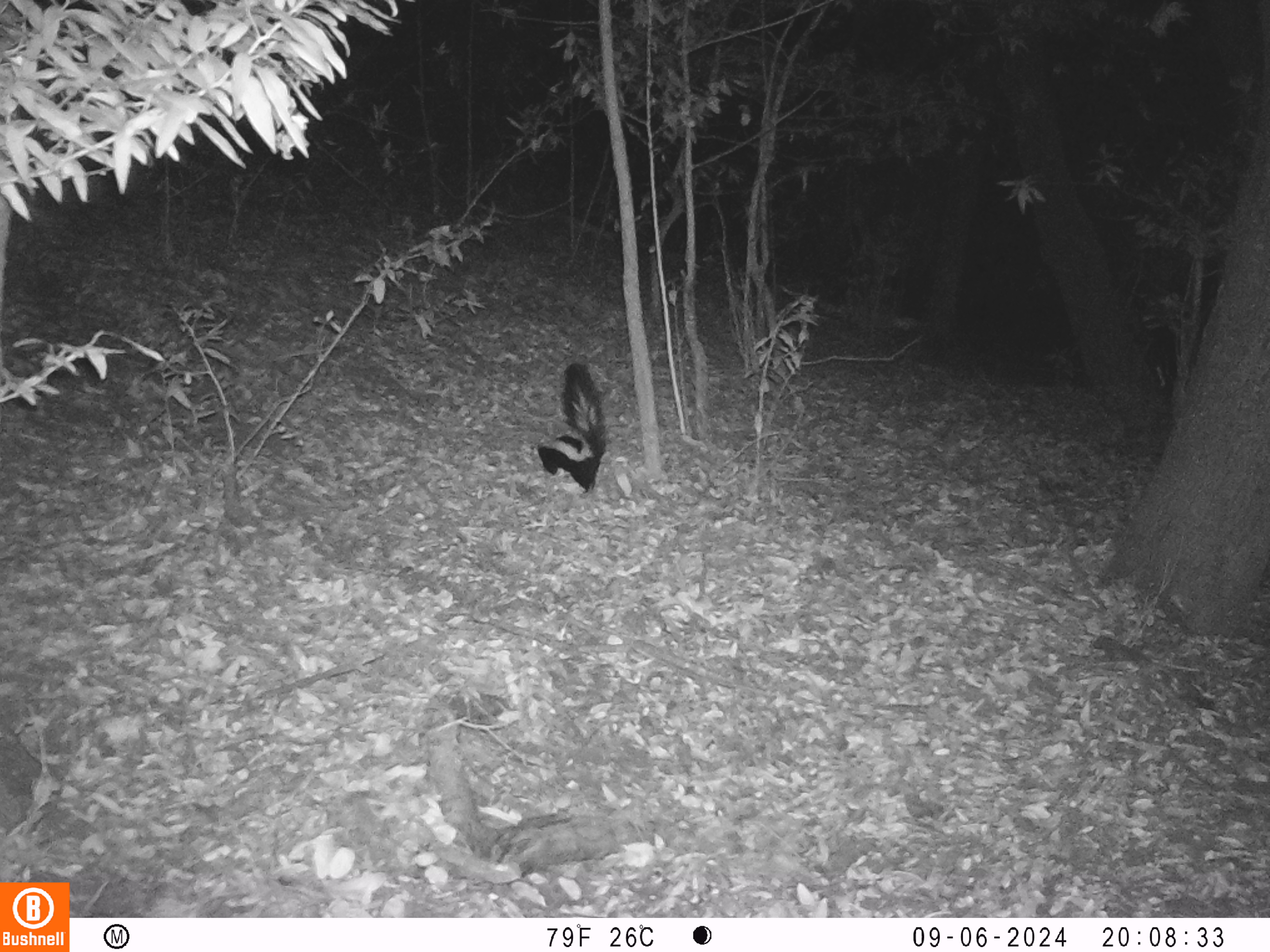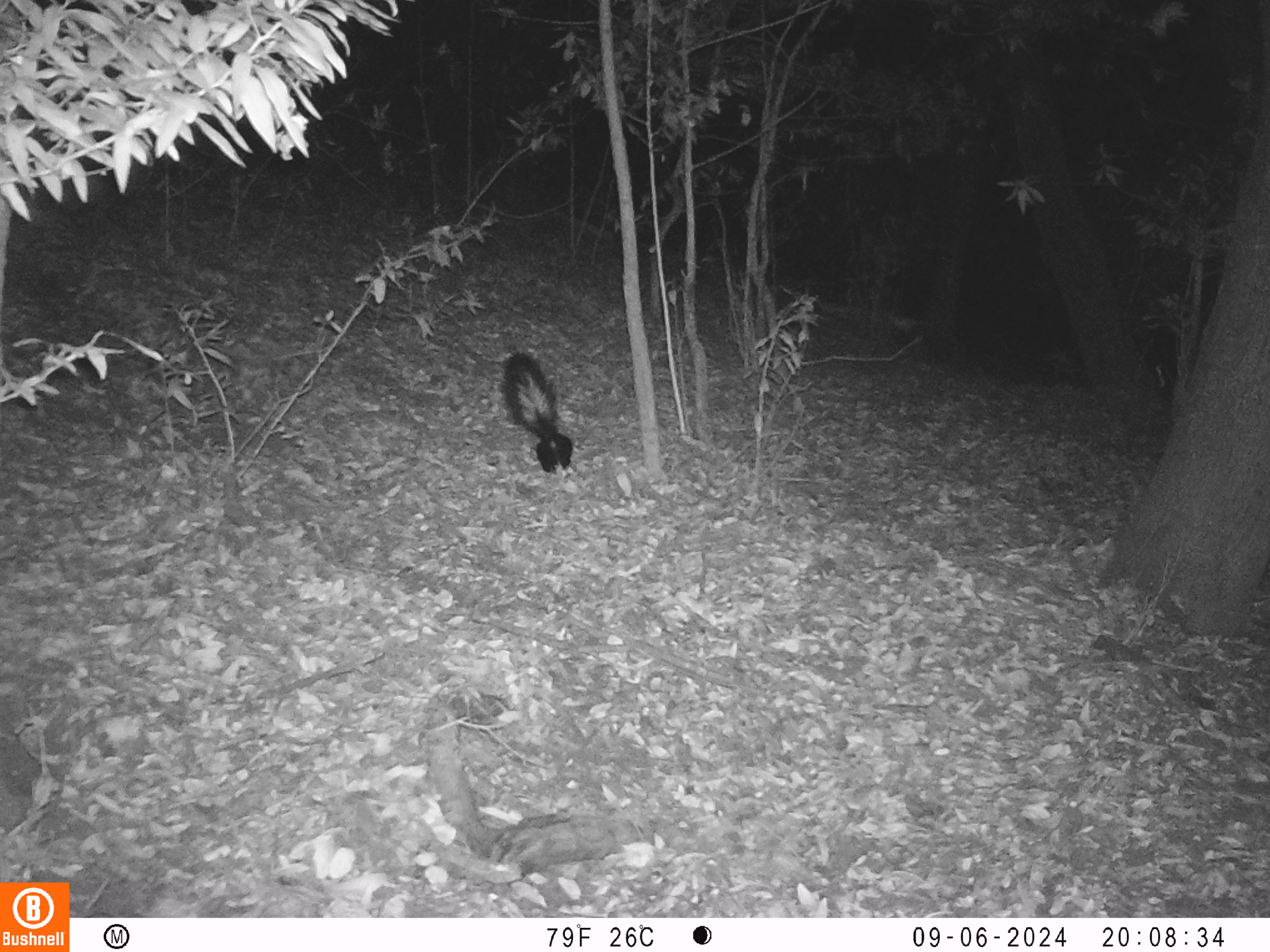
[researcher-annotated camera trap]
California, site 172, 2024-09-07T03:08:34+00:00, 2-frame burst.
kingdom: Animalia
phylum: Chordata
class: Mammalia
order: Carnivora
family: Mephitidae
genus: Mephitis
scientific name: Mephitis mephitis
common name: striped skunk